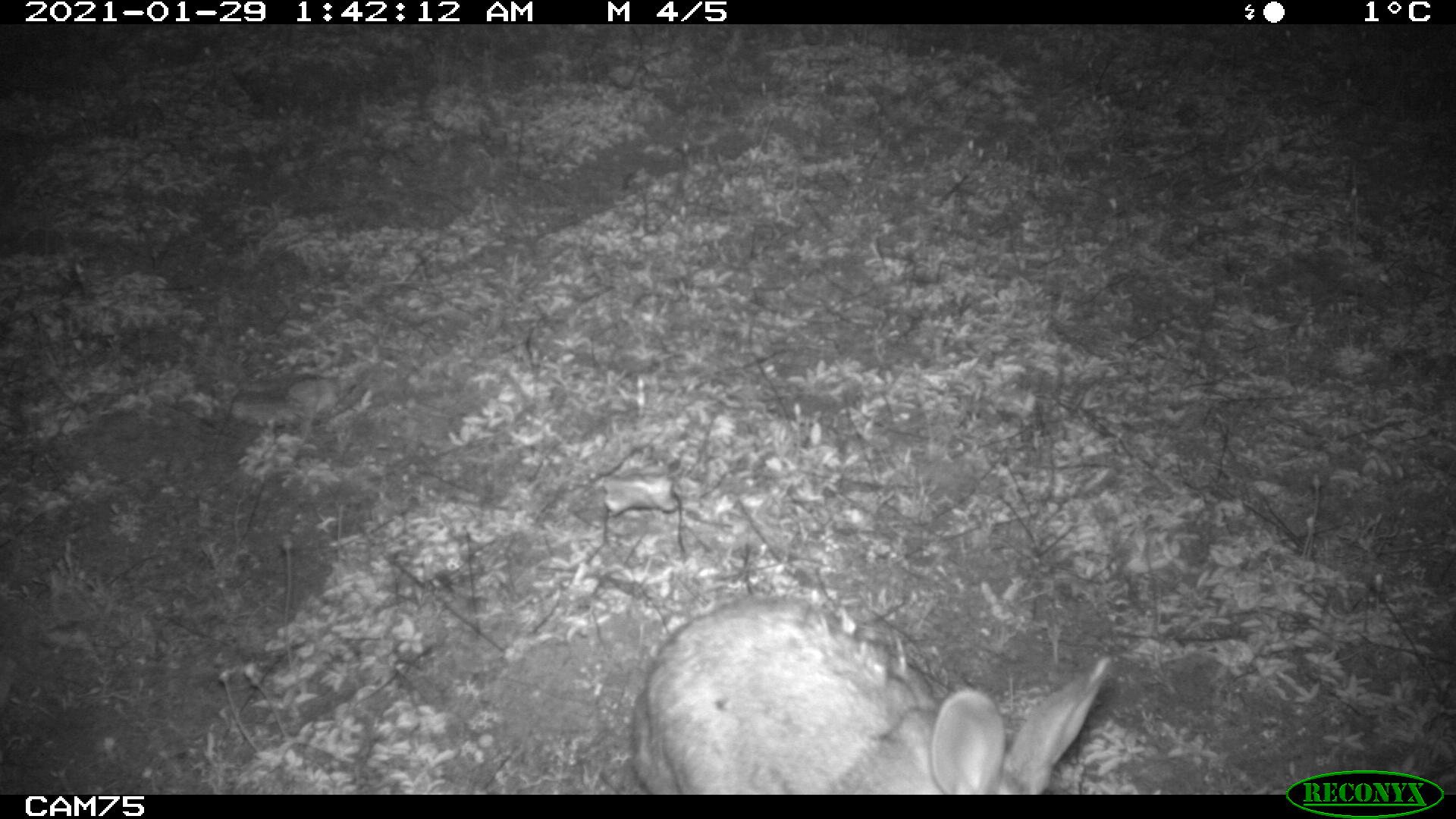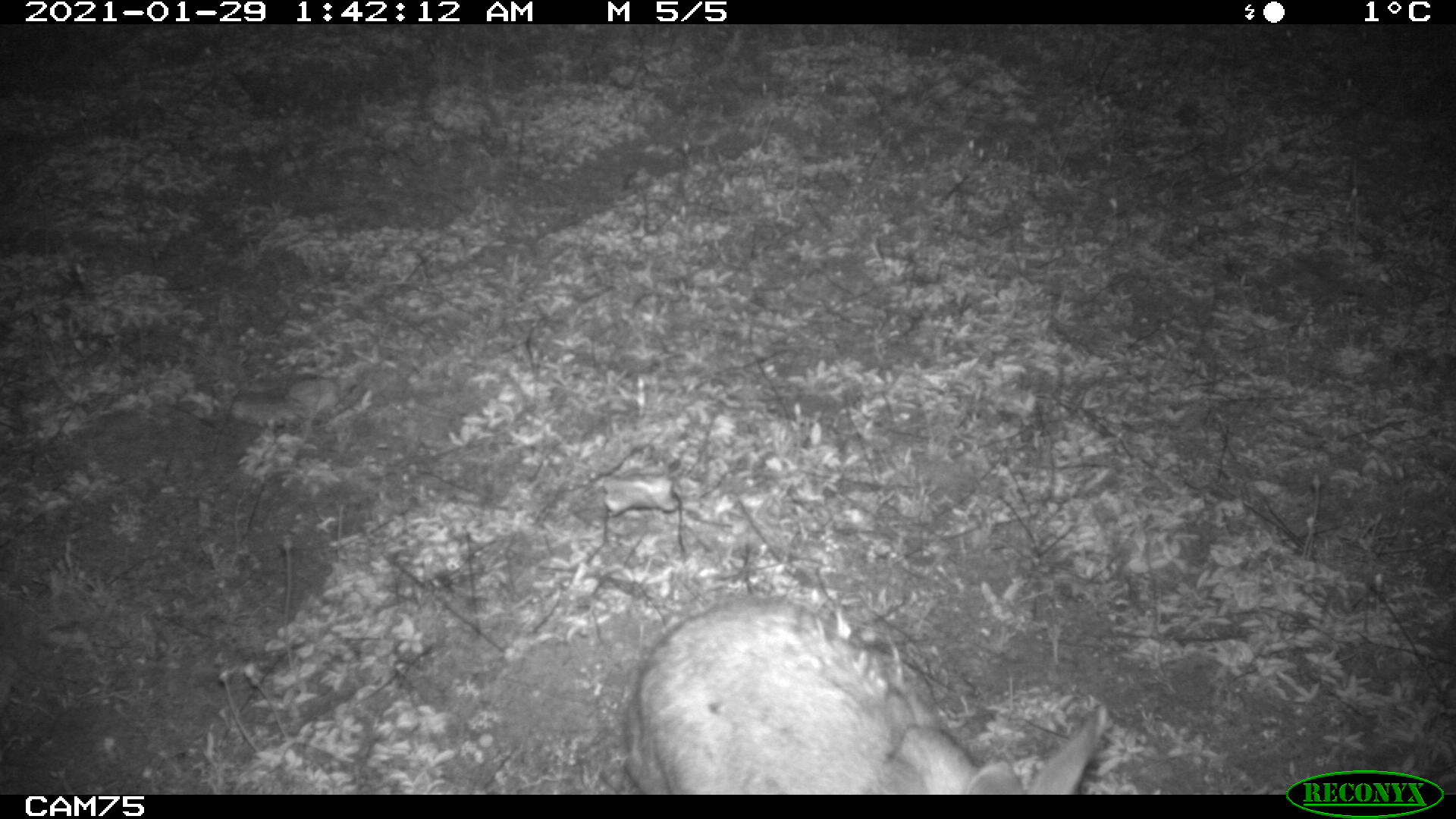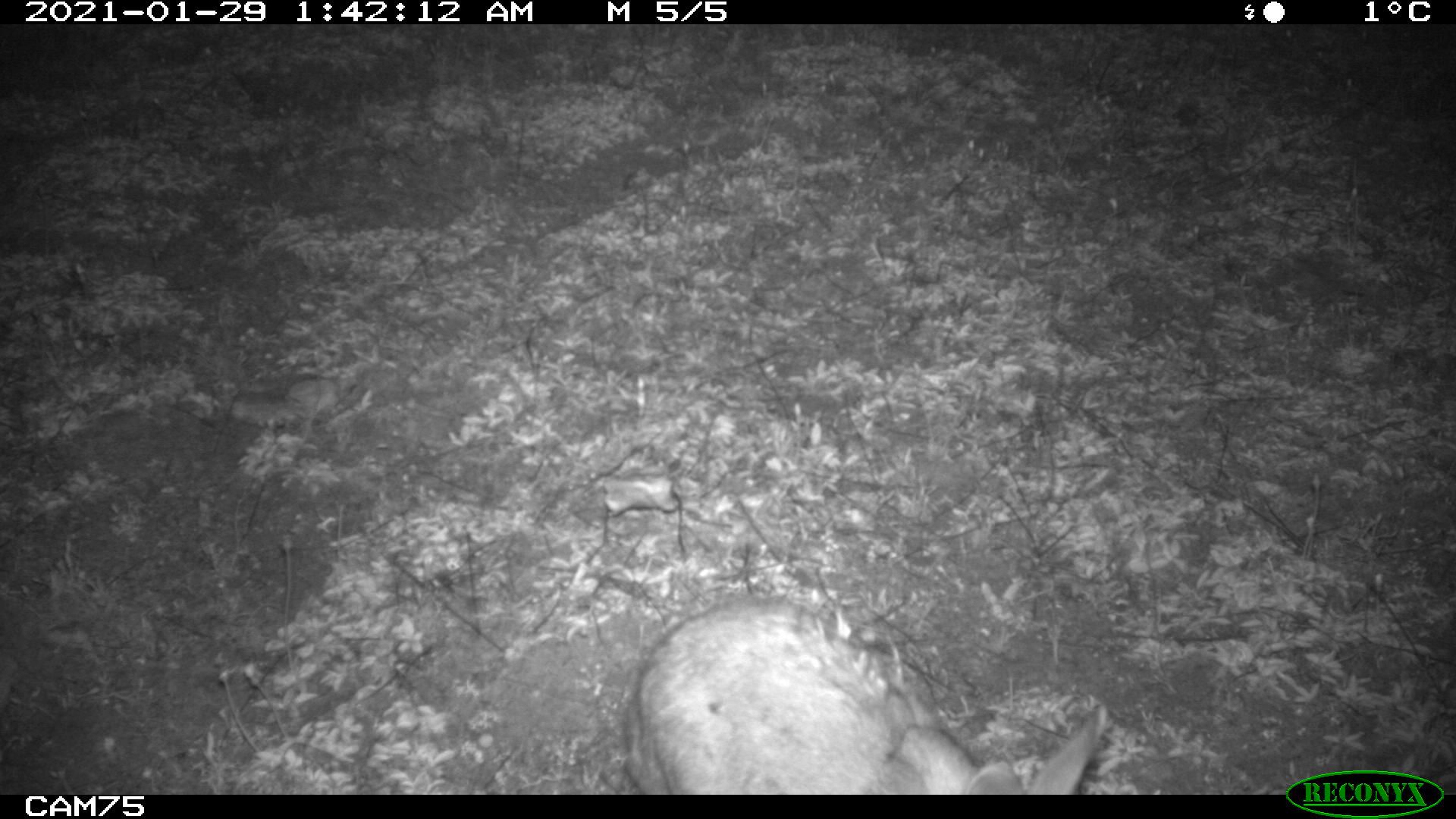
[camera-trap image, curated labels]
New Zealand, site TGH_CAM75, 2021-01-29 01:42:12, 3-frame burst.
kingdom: Animalia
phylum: Chordata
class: Mammalia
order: Lagomorpha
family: Leporidae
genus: Oryctolagus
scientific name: Oryctolagus cuniculus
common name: european rabbit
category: rabbit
Rabbit (european rabbit) (Oryctolagus cuniculus).